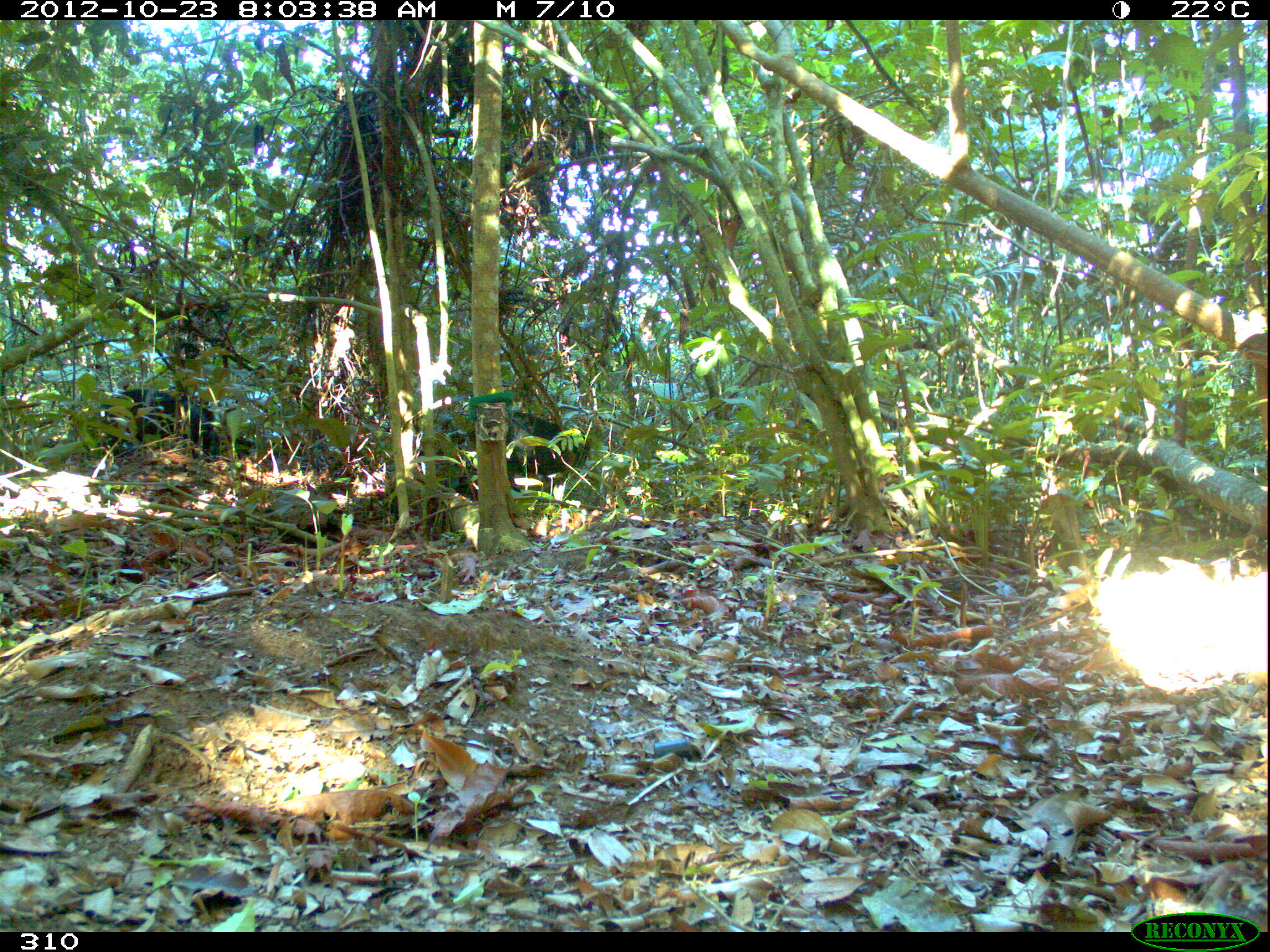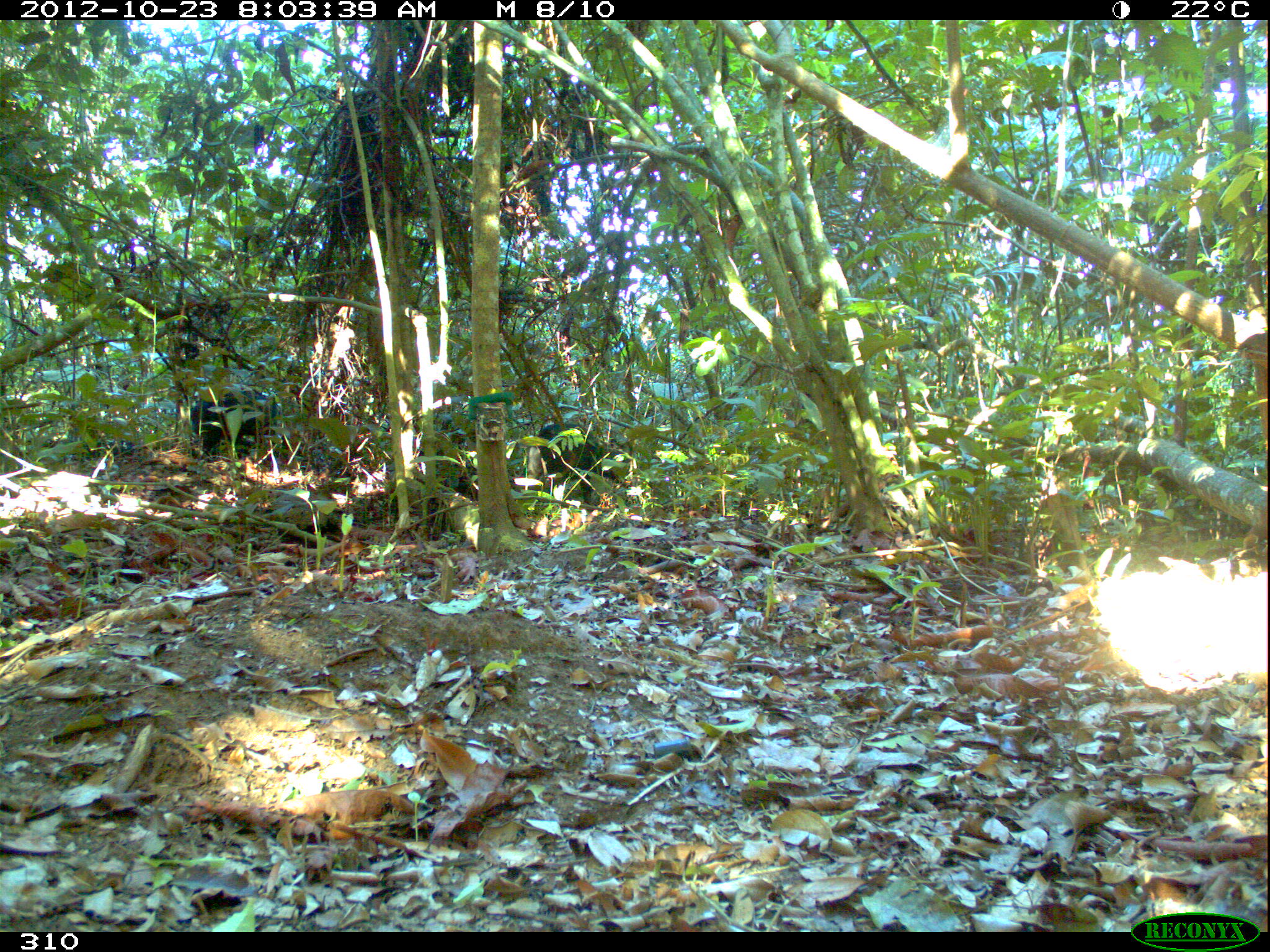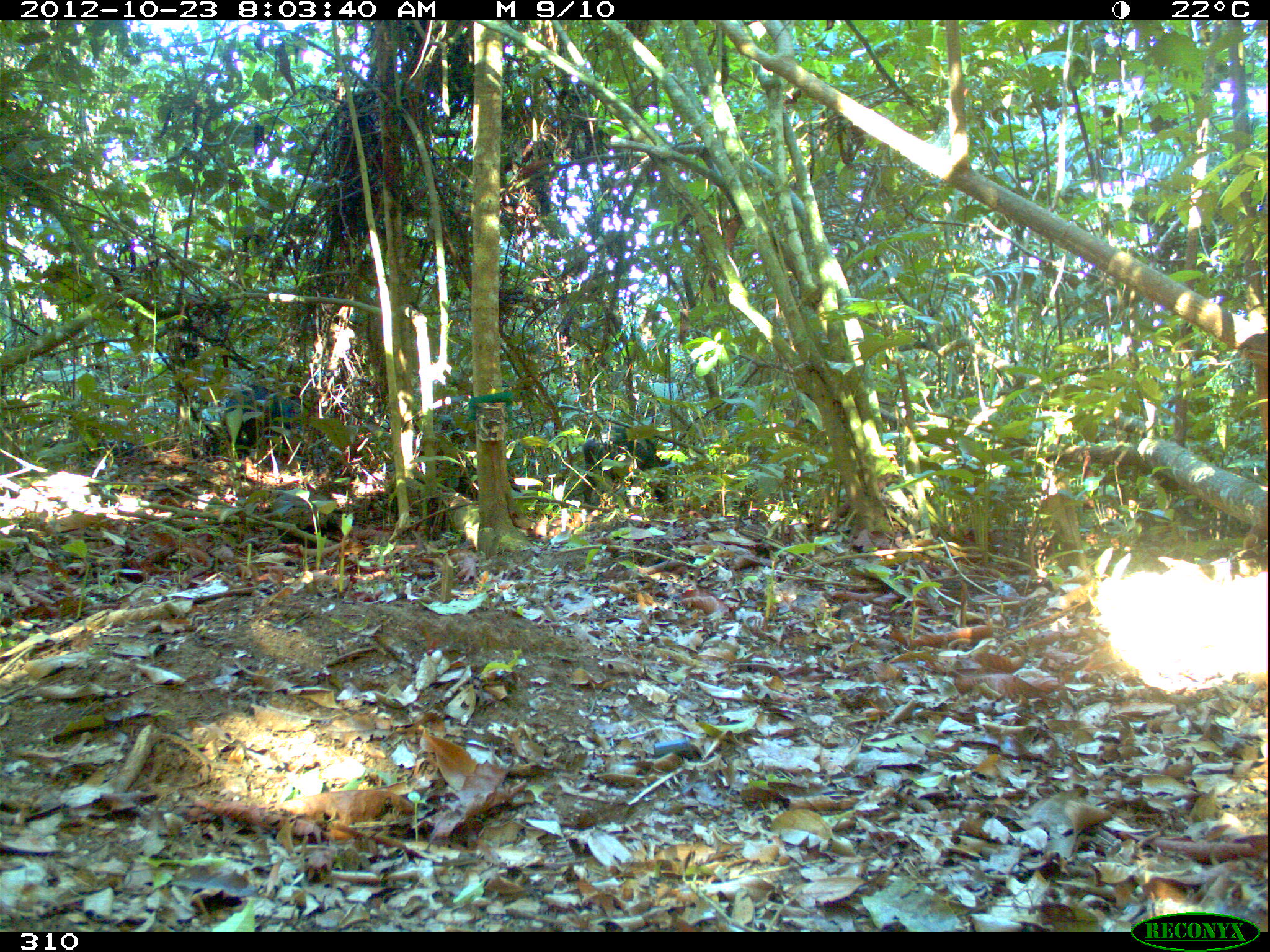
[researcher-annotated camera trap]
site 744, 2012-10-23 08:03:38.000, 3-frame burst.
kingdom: Animalia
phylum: Chordata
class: Mammalia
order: Artiodactyla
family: Tayassuidae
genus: Tayassu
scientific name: Tayassu pecari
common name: white-lipped peccary